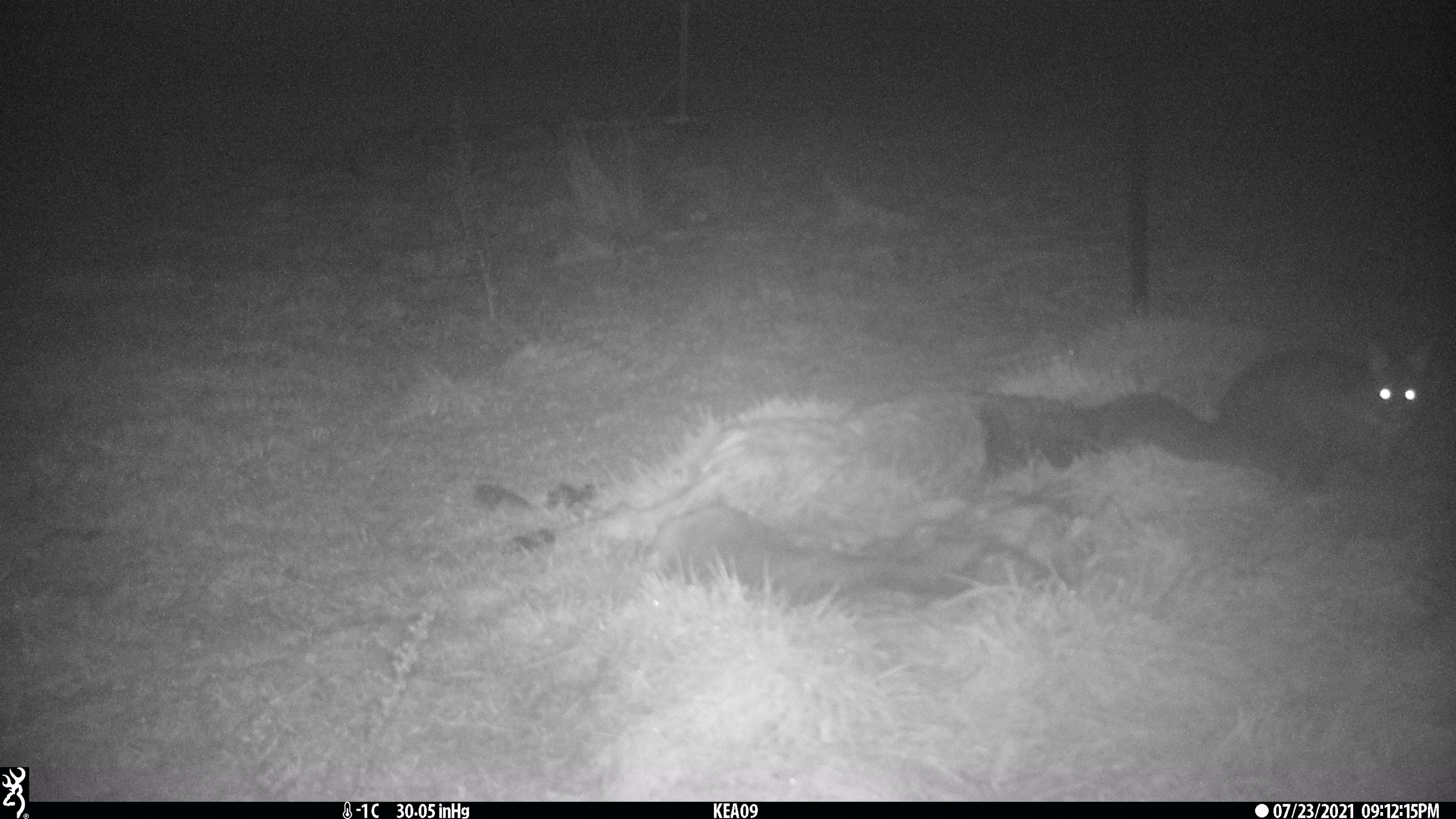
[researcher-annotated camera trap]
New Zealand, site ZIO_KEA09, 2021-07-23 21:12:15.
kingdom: Animalia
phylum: Chordata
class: Mammalia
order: Diprotodontia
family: Phalangeridae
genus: Trichosurus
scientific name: Trichosurus vulpecula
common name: common brushtail possum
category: possum